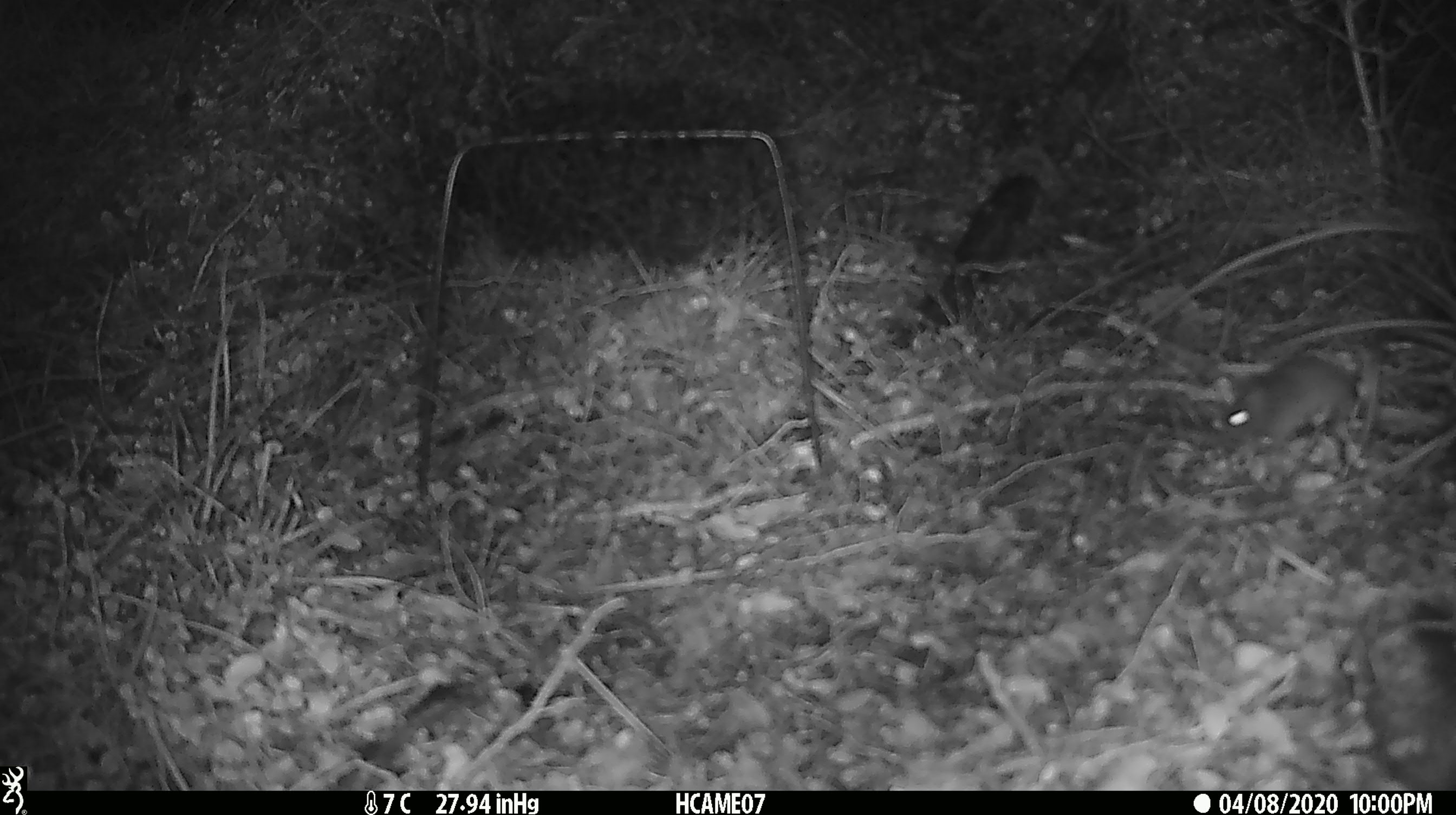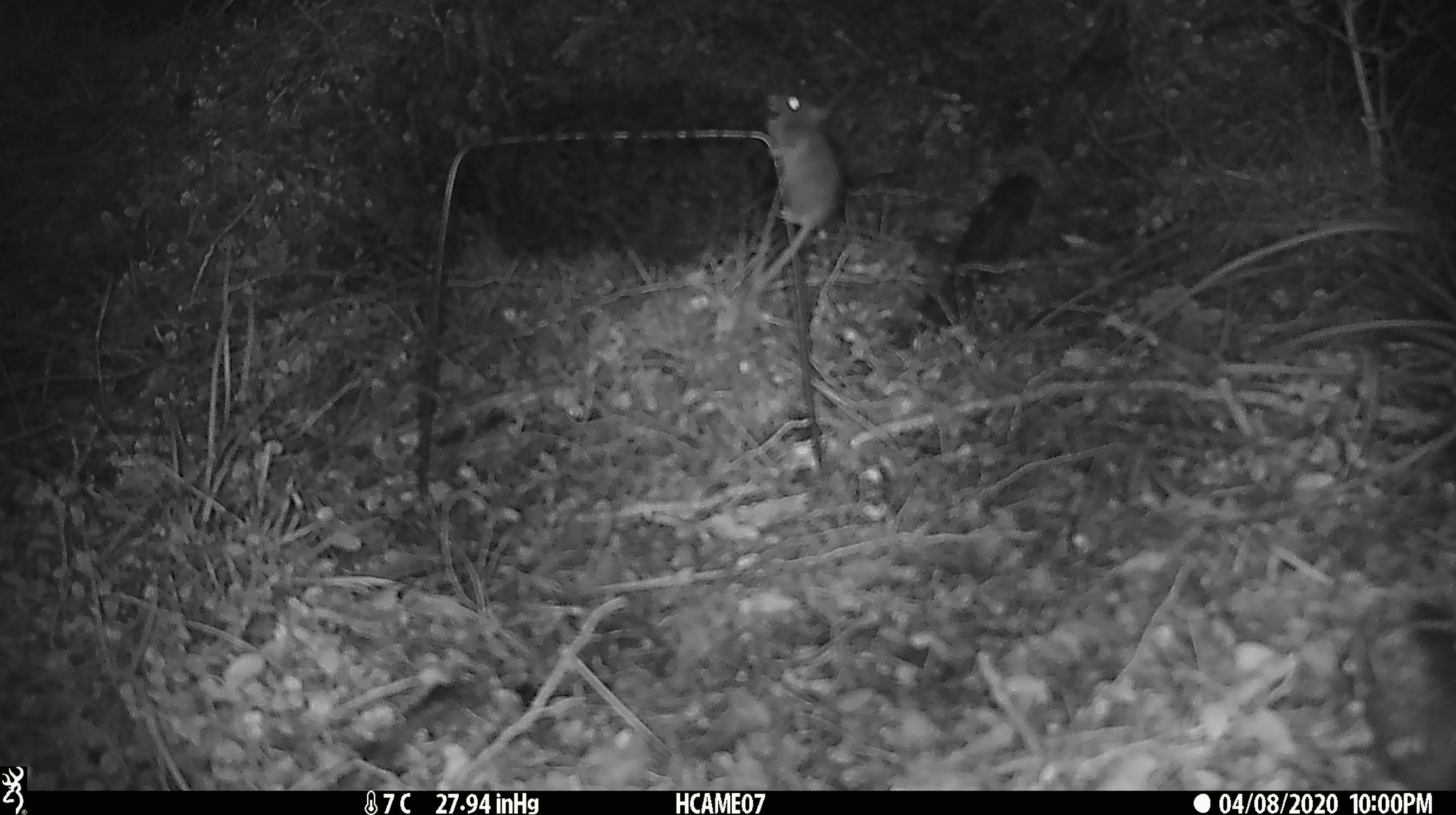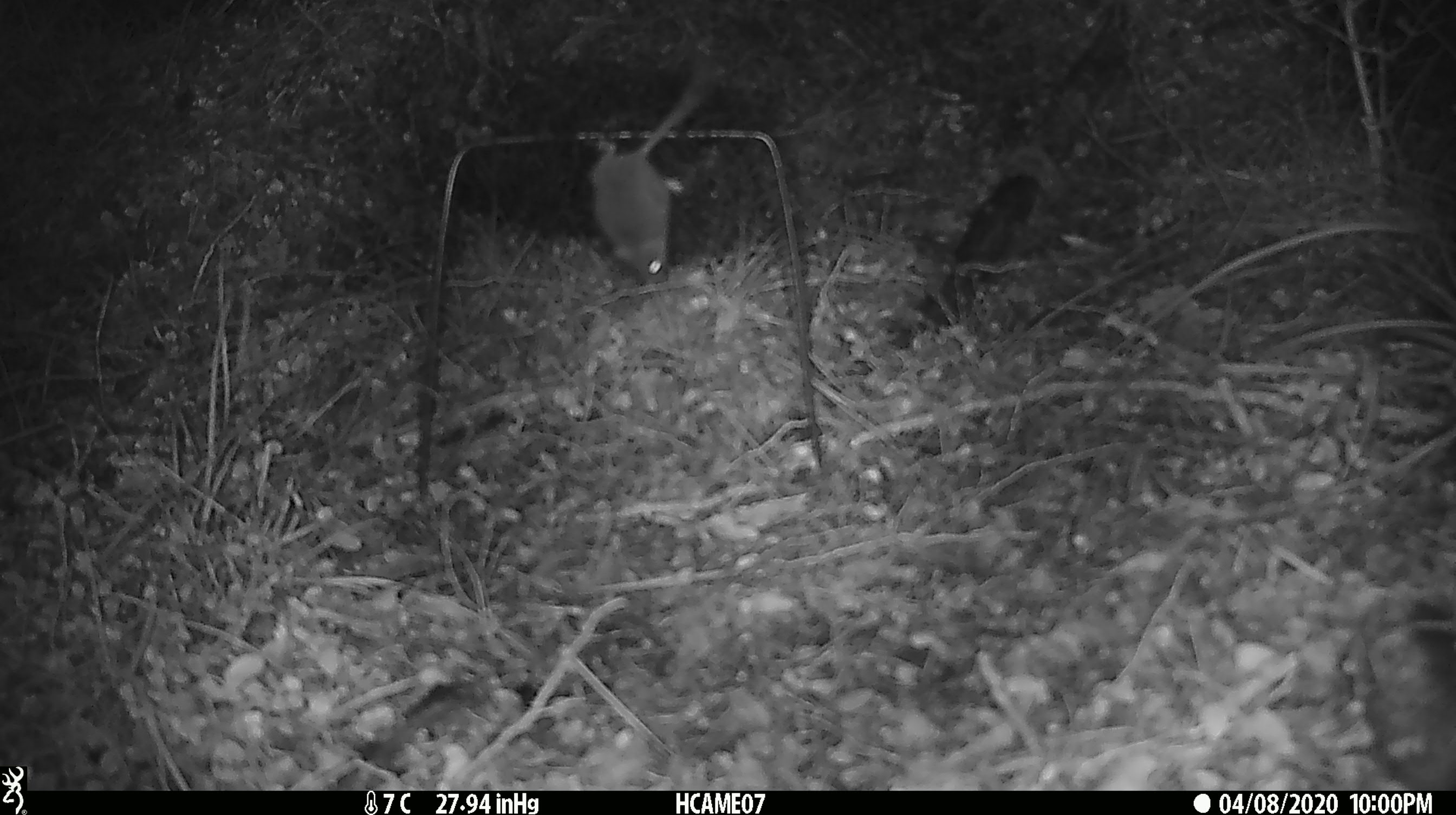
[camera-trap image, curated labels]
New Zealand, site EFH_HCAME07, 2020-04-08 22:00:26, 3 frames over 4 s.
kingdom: Animalia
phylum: Chordata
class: Mammalia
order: Rodentia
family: Muridae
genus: Mus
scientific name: Mus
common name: mouse